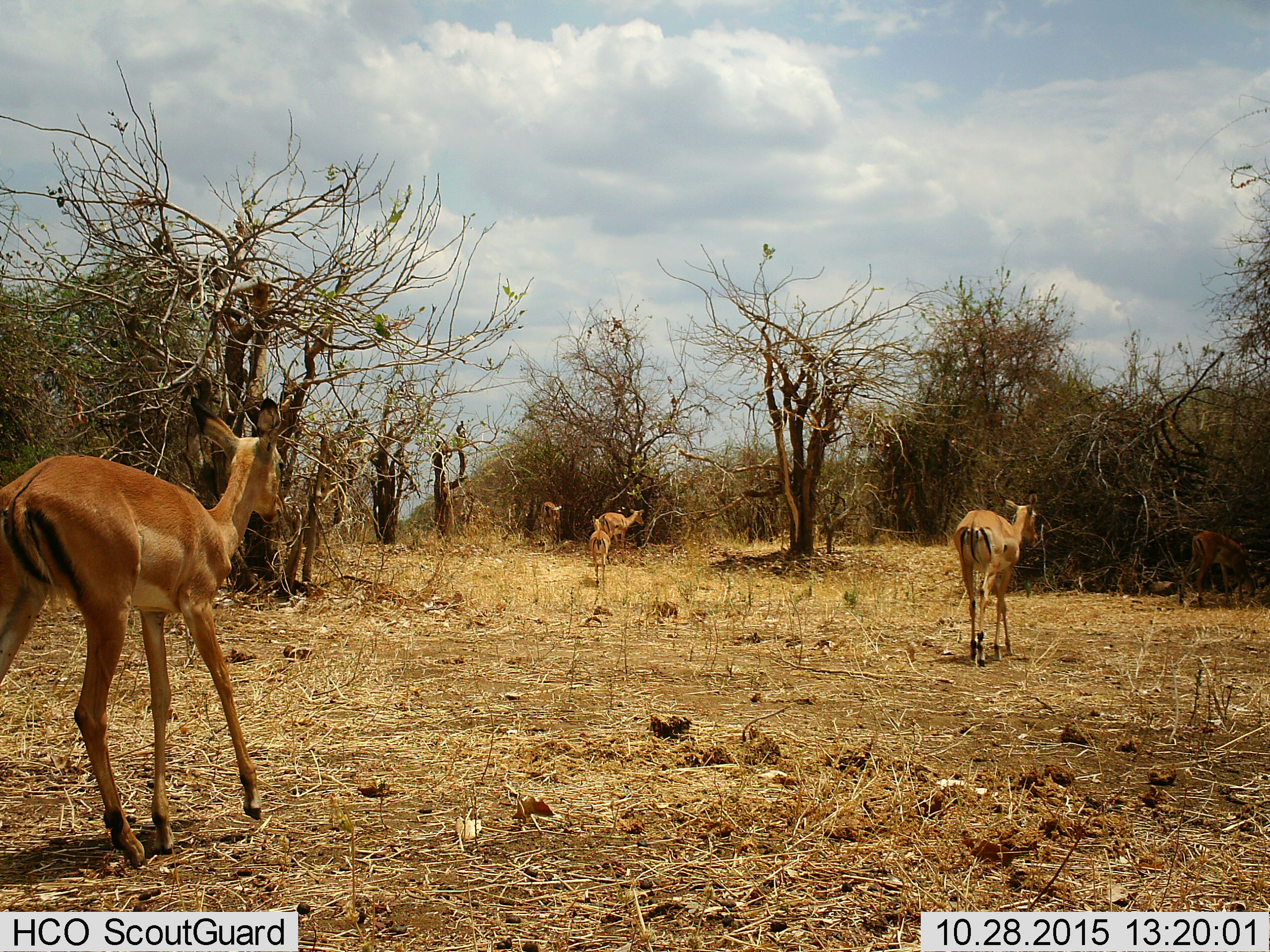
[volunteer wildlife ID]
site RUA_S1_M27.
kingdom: Animalia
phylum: Chordata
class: Mammalia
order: Artiodactyla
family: Bovidae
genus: Aepyceros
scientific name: Aepyceros melampus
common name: impala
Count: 6.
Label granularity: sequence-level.